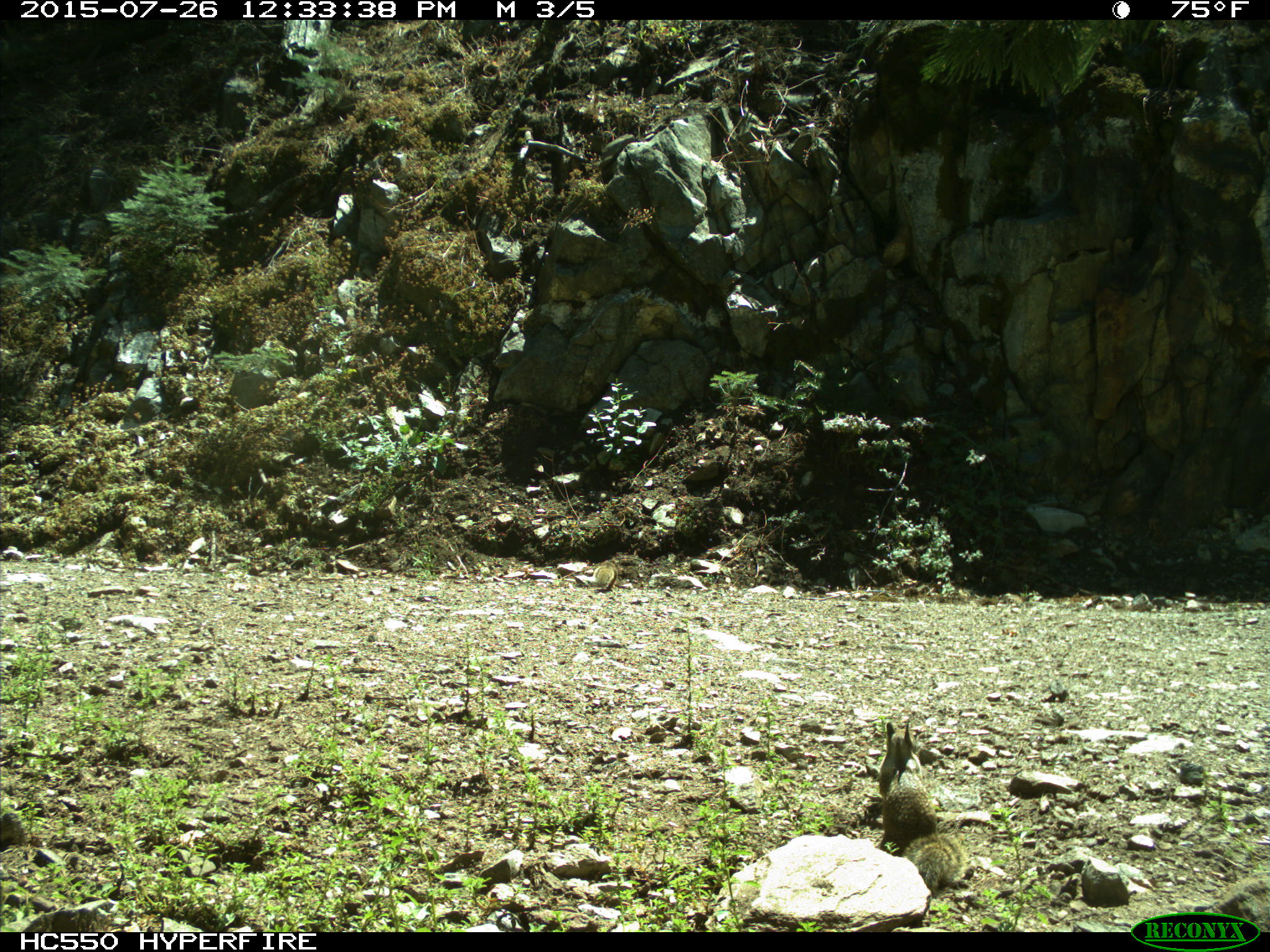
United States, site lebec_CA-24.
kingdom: Animalia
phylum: Chordata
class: Mammalia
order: Rodentia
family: Sciuridae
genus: Otospermophilus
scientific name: Otospermophilus beecheyi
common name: california ground squirrel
Otospermophilus beecheyi (california ground squirrel).